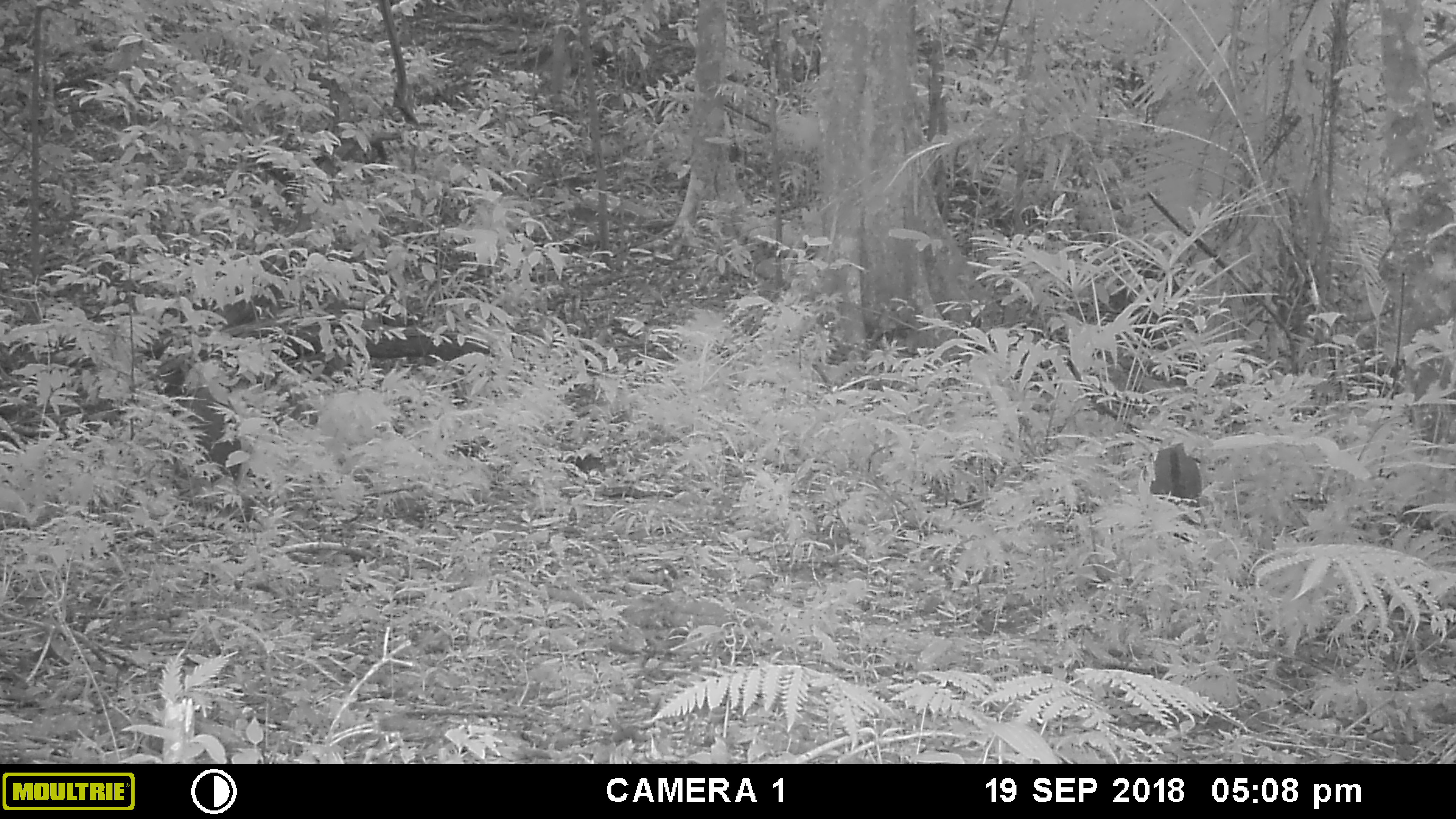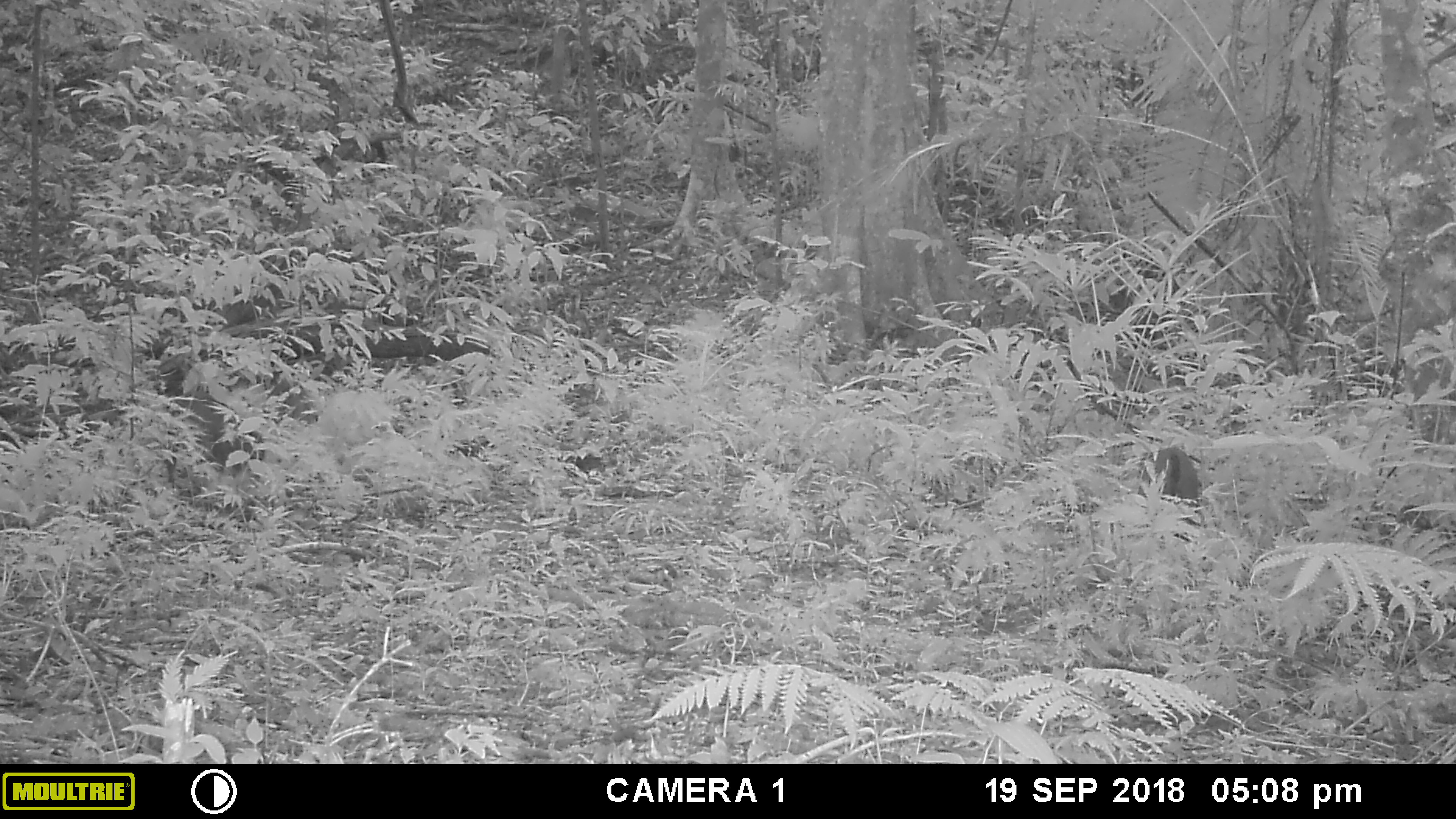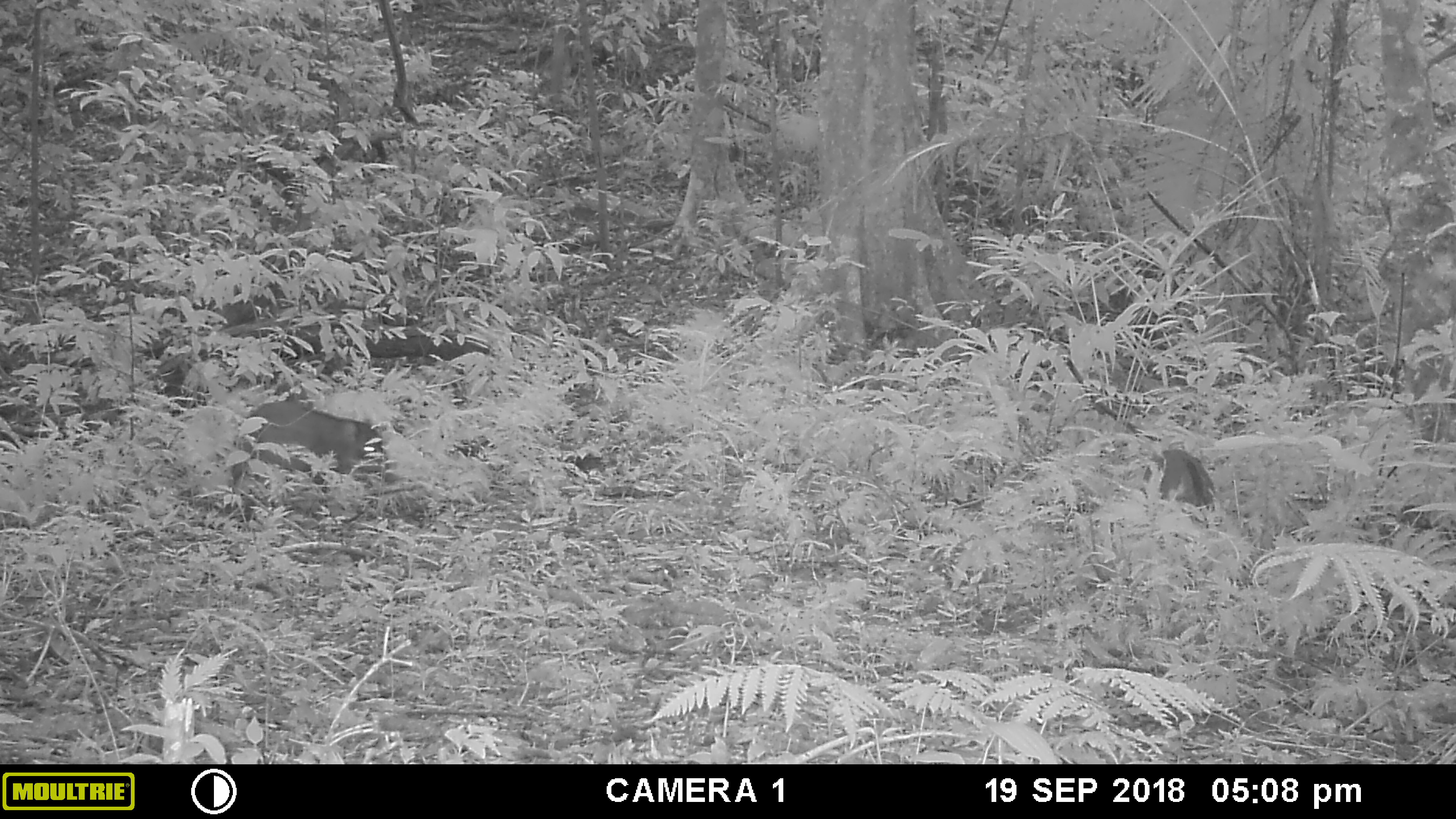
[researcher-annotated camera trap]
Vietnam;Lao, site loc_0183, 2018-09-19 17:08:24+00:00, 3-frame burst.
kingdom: Animalia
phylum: Chordata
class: Mammalia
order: Artiodactyla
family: Suidae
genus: Sus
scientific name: Sus scrofa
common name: eurasian wild pig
Eurasian wild pig (Sus scrofa). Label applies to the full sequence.